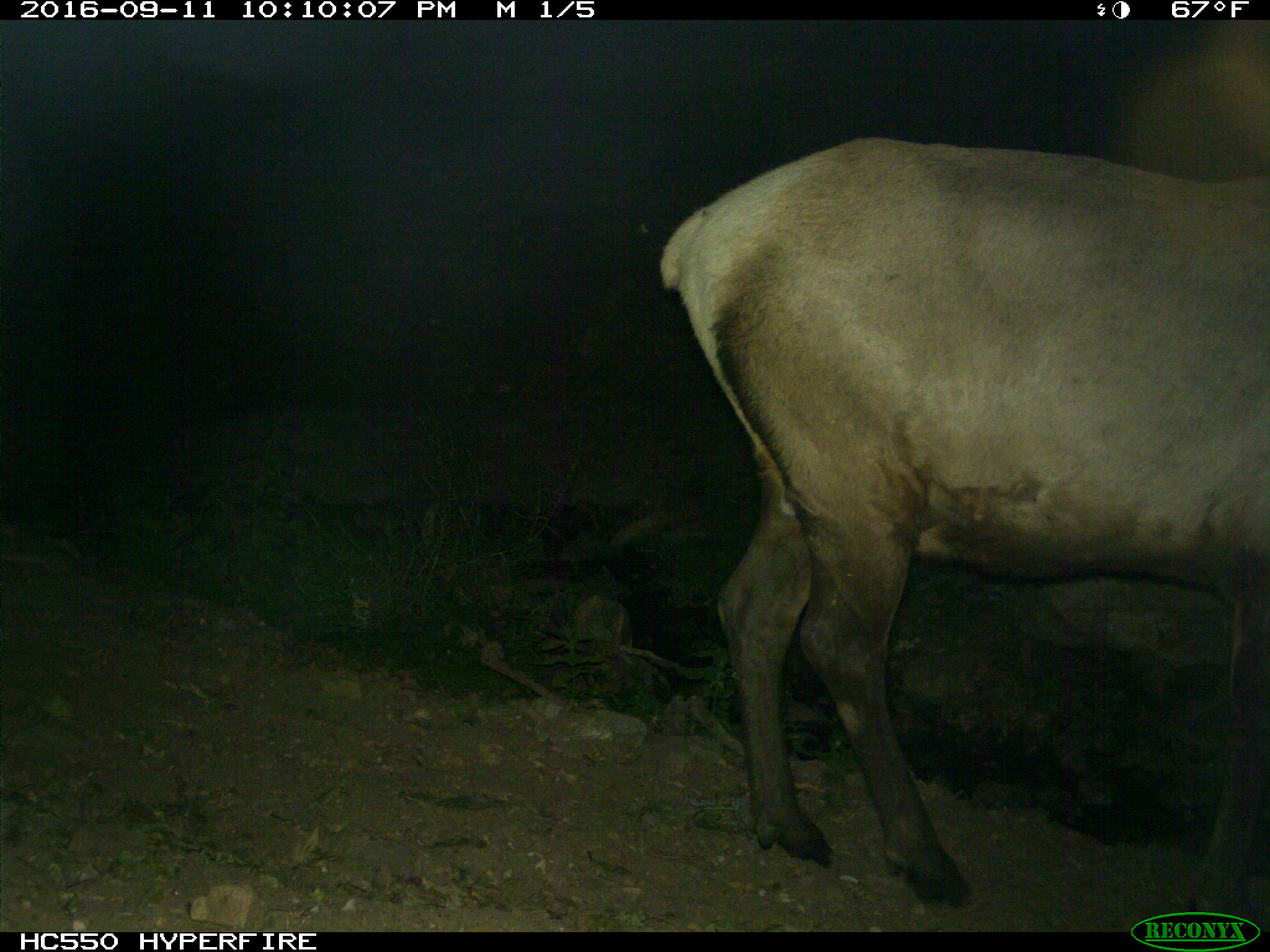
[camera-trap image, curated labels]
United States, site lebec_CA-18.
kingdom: Animalia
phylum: Chordata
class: Mammalia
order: Artiodactyla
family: Cervidae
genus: Cervus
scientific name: Cervus canadensis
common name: elk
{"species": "Cervus canadensis (elk)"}